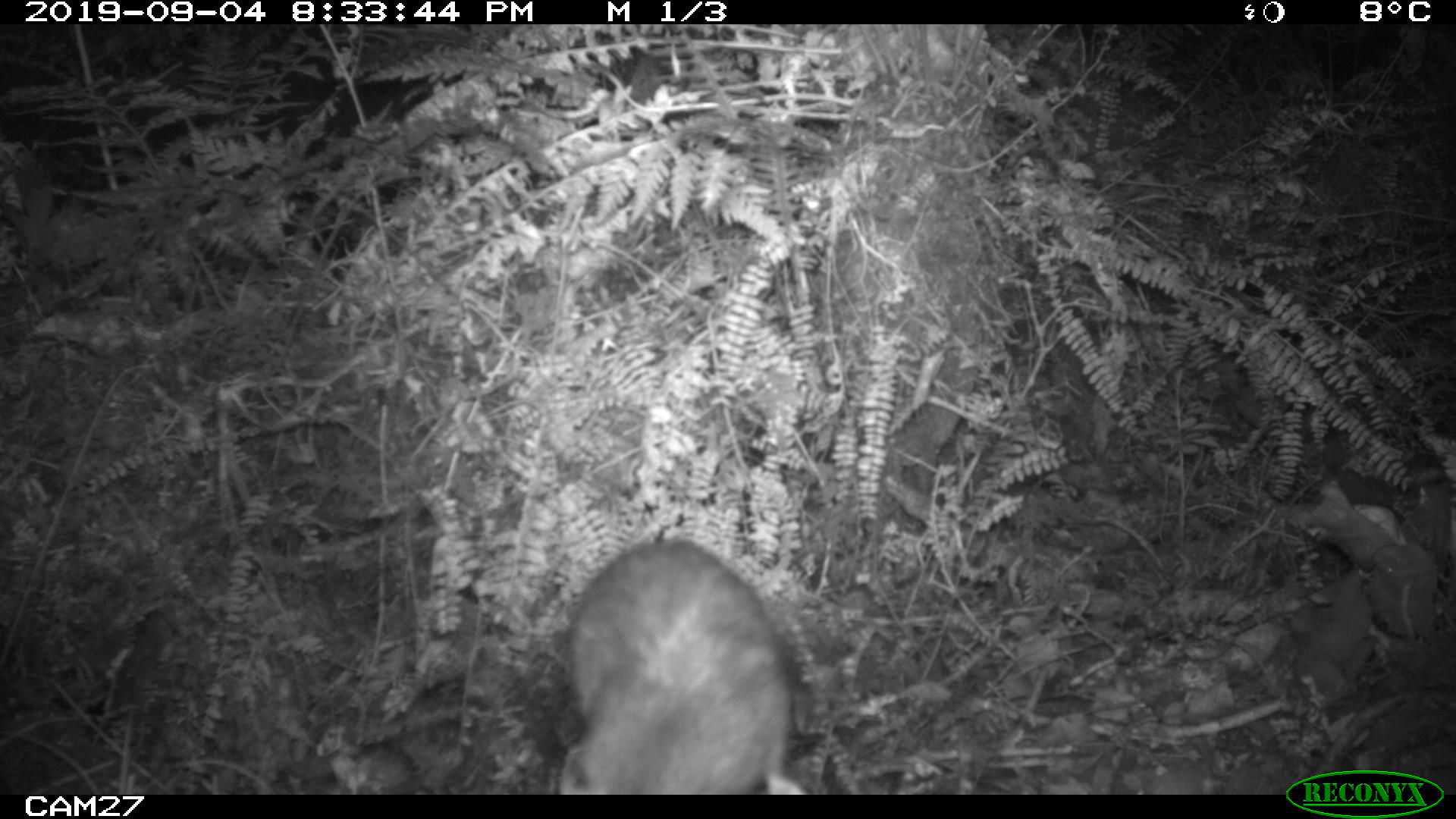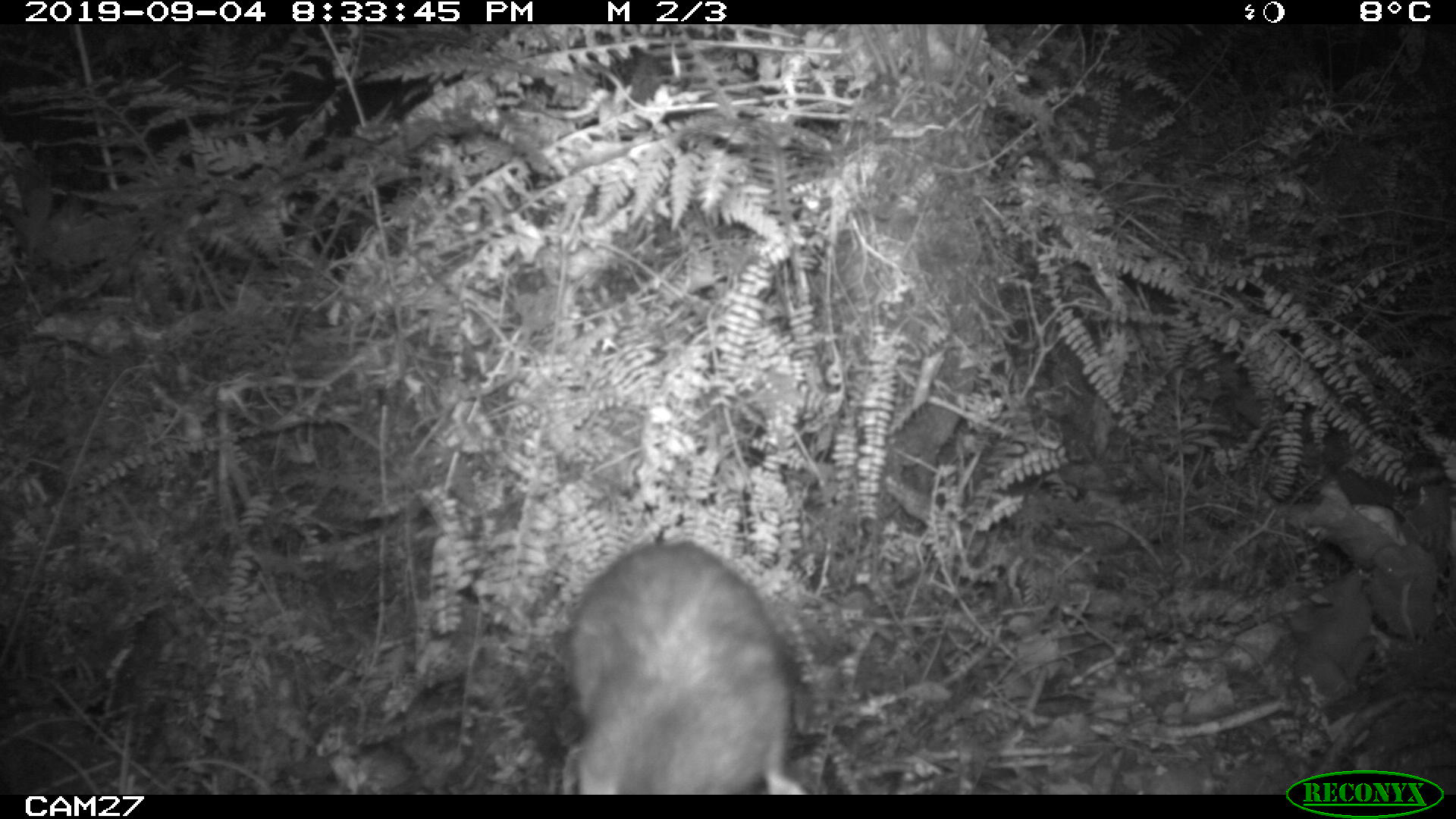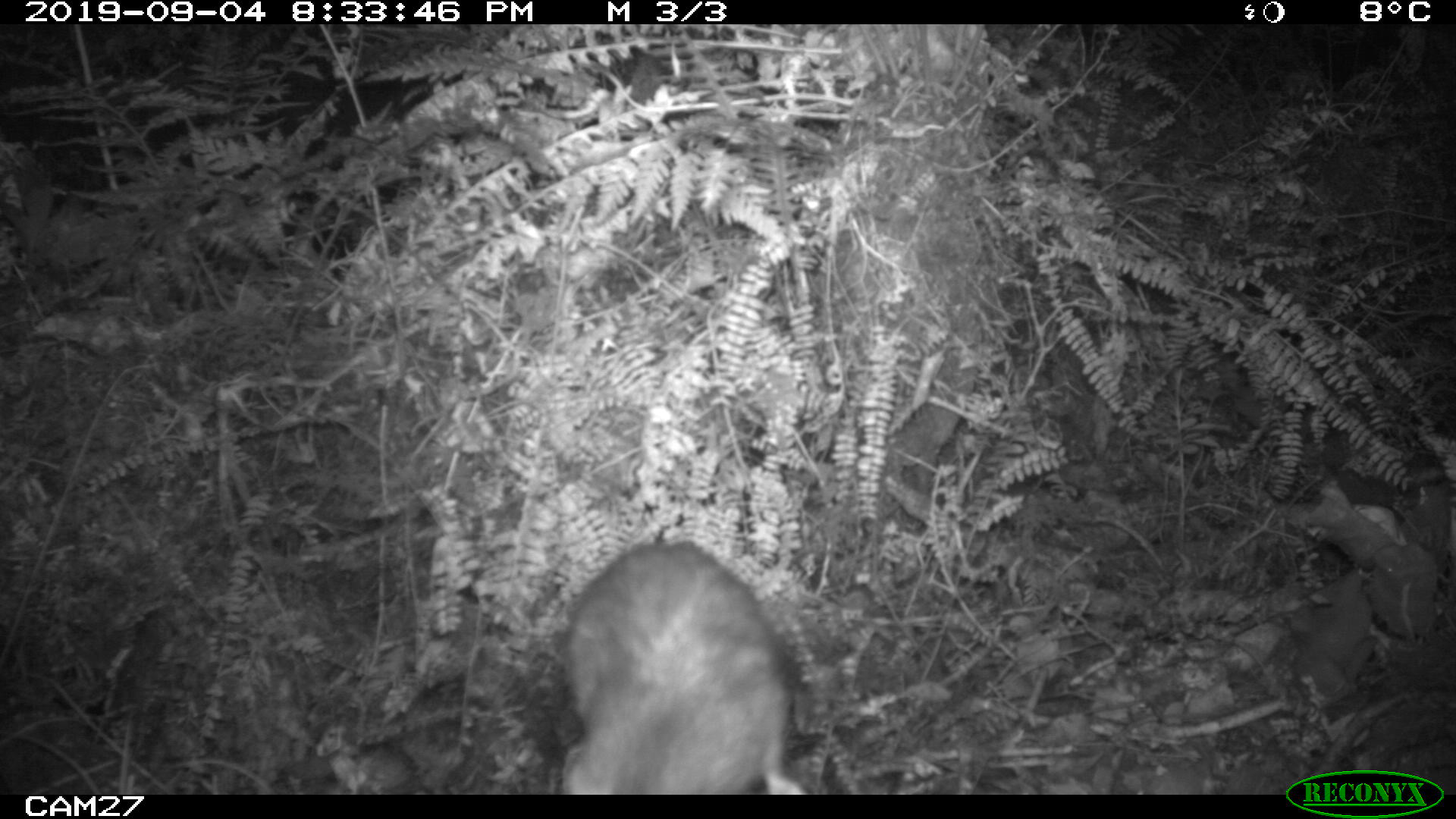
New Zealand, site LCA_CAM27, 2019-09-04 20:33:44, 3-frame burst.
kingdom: Animalia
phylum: Chordata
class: Mammalia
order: Rodentia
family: Muridae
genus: Rattus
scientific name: Rattus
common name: rat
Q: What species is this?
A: Rat (Rattus).